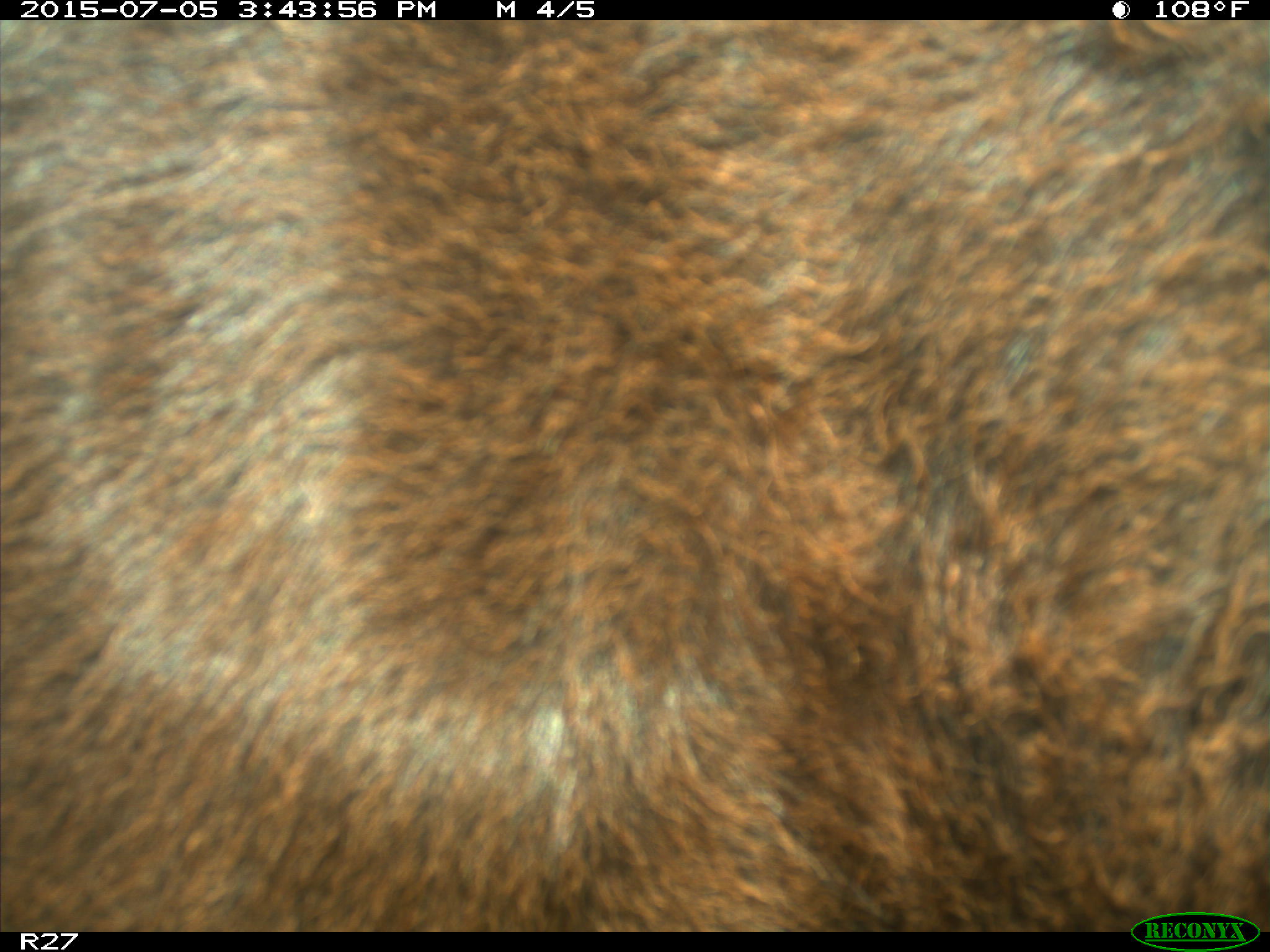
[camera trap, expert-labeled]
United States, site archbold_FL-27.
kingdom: Animalia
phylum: Chordata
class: Mammalia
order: Artiodactyla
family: Bovidae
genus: Bos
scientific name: Bos taurus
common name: domestic cow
Bos taurus (domestic cow).